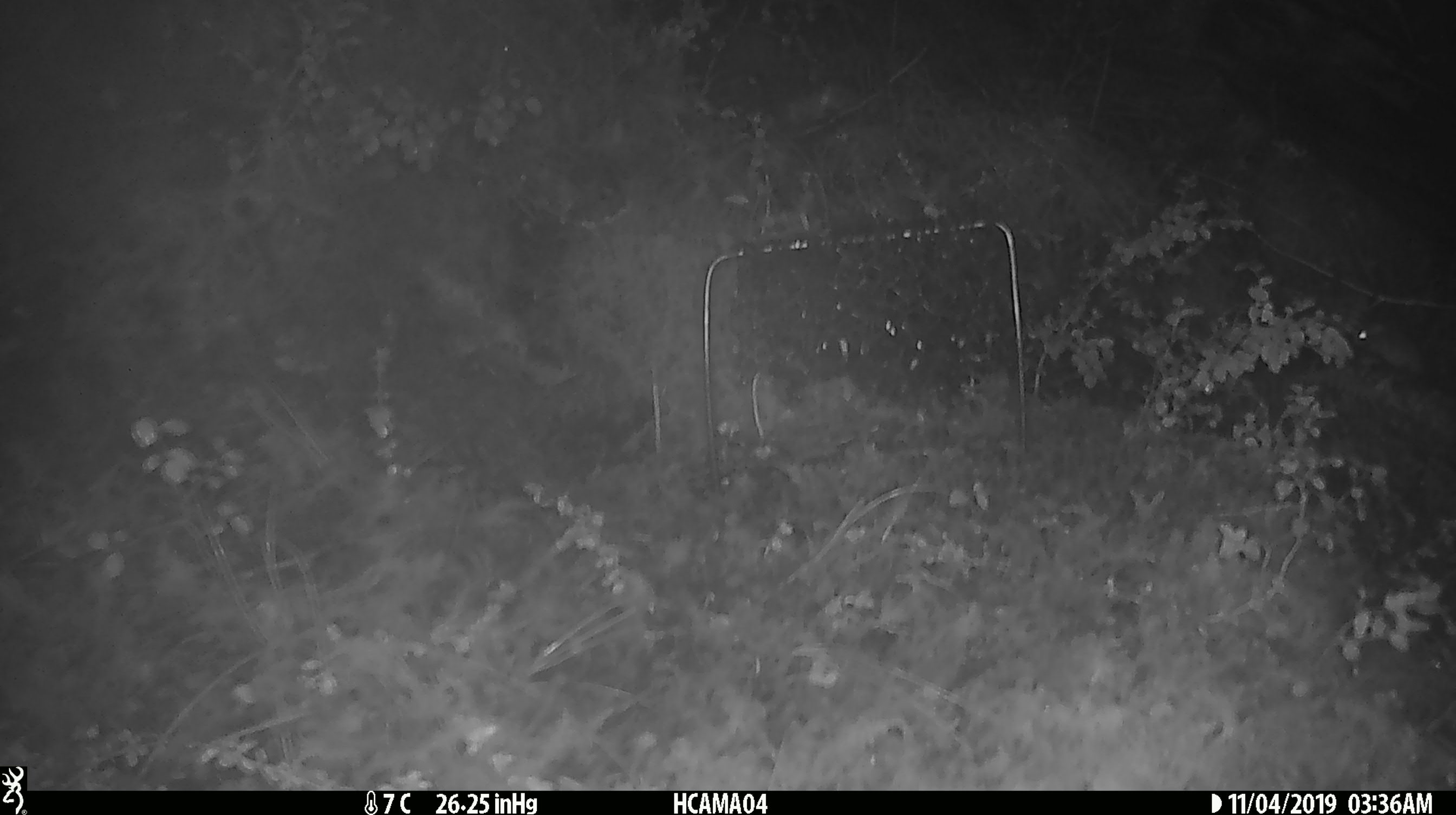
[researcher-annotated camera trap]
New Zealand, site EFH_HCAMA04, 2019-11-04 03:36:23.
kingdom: Animalia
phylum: Chordata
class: Mammalia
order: Rodentia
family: Muridae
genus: Mus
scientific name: Mus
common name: mouse